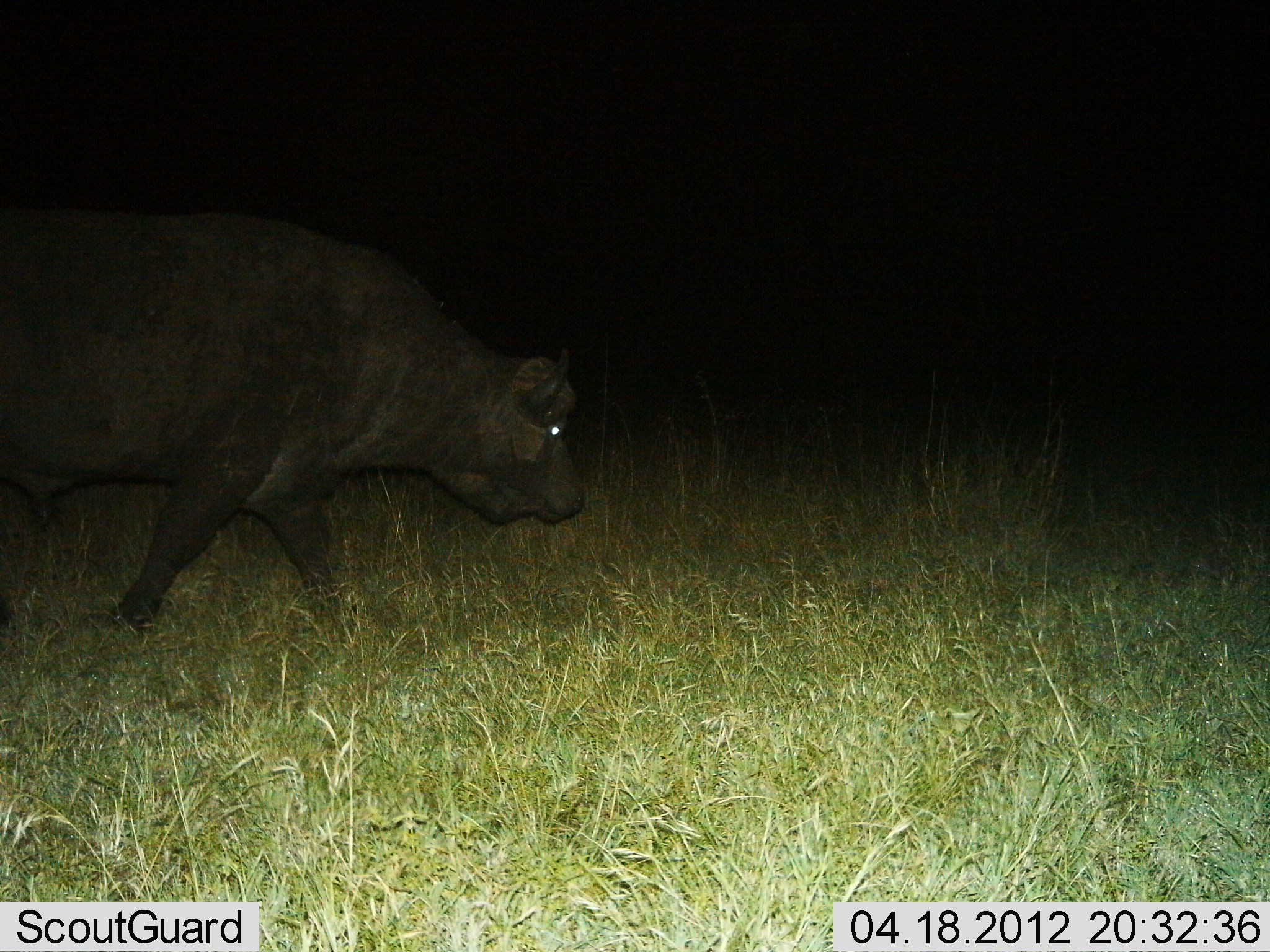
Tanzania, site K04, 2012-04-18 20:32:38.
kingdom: Animalia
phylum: Chordata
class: Mammalia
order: Artiodactyla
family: Bovidae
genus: Syncerus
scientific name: Syncerus caffer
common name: cape buffalo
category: buffalo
Buffalo (cape buffalo) (Syncerus caffer), count 1. Behavior (volunteer vote fractions): standing 4%, resting 0%, moving 96%, interacting 0%. Young present (vote fraction): 0%. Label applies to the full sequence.